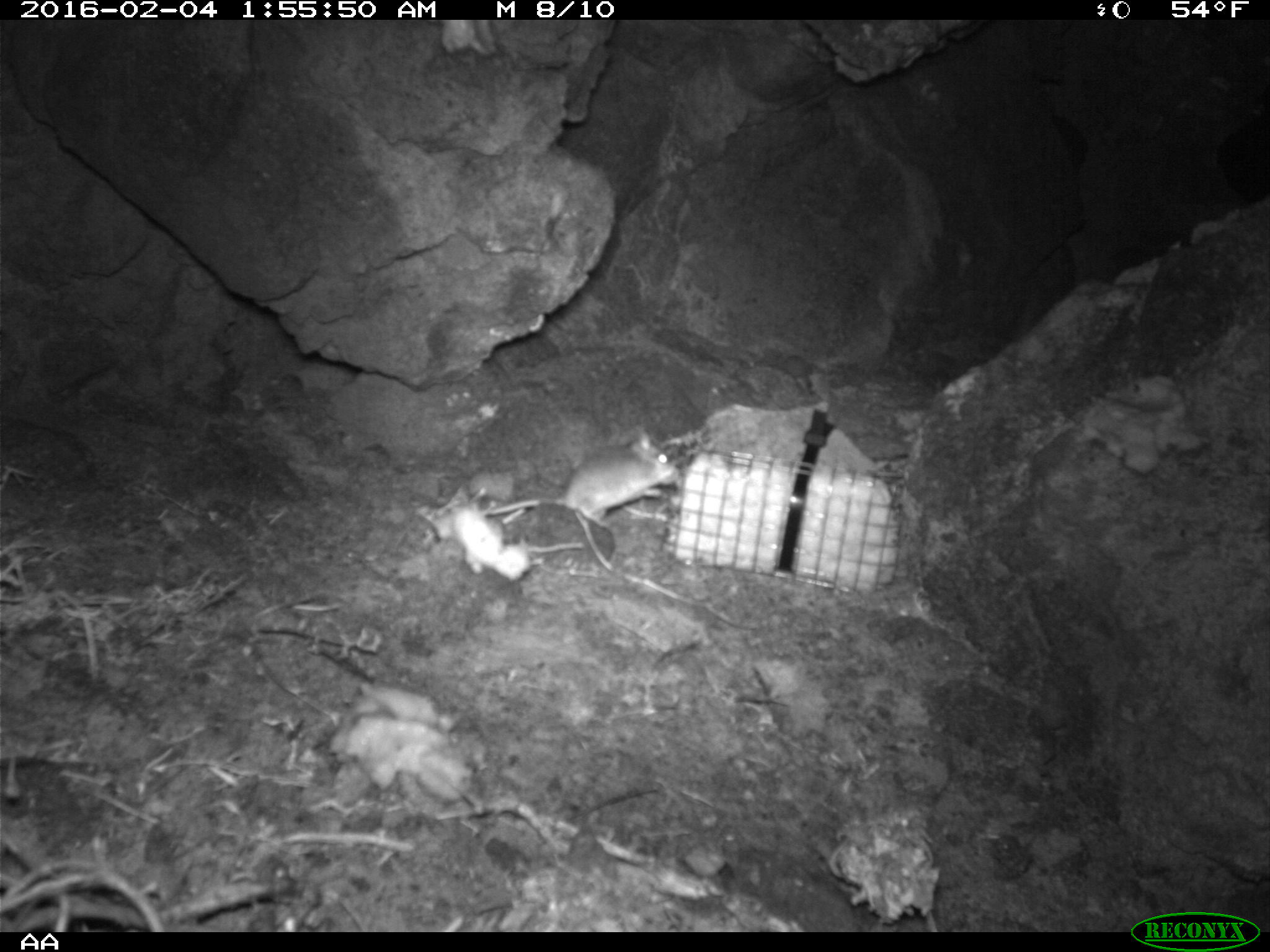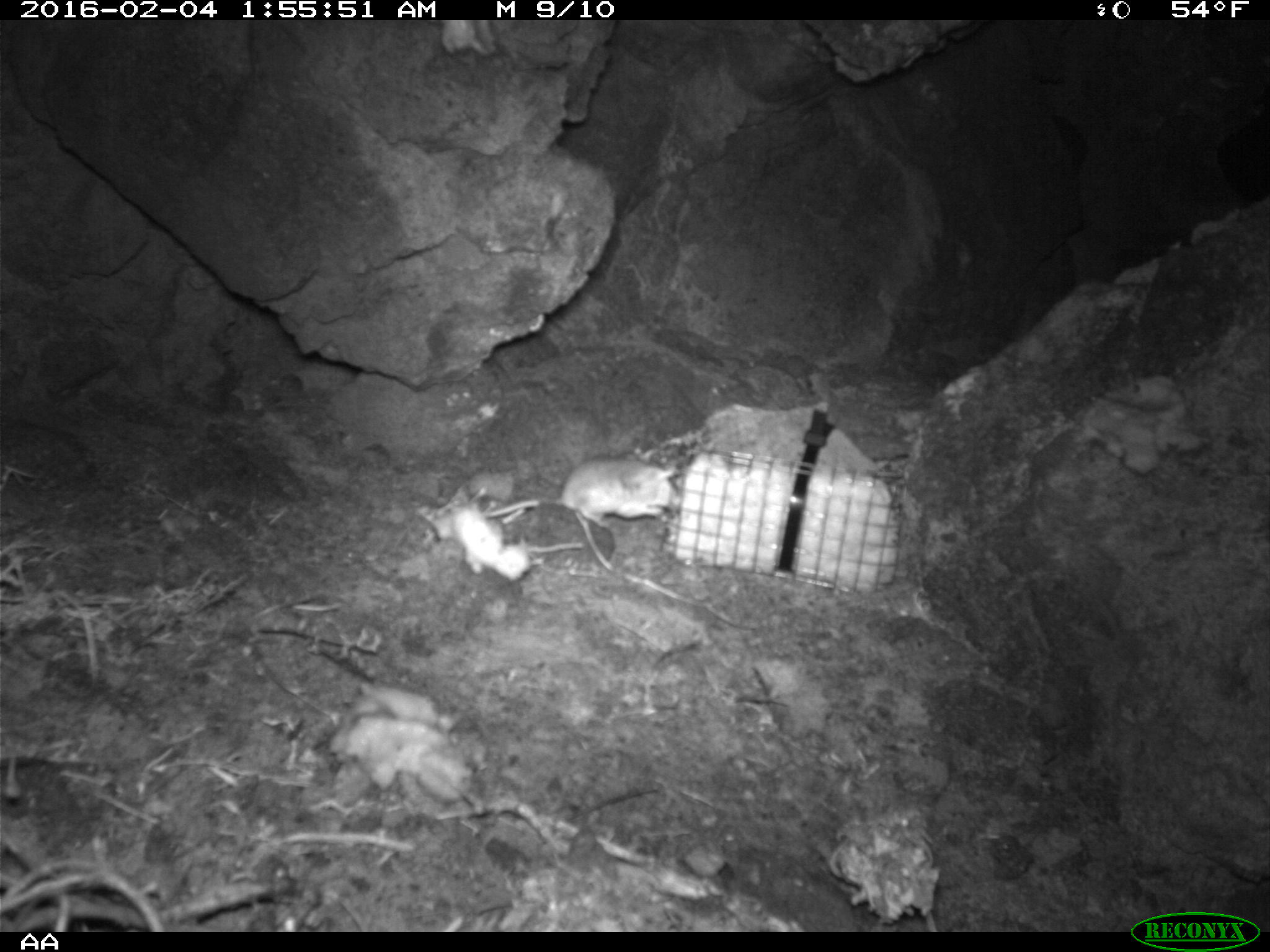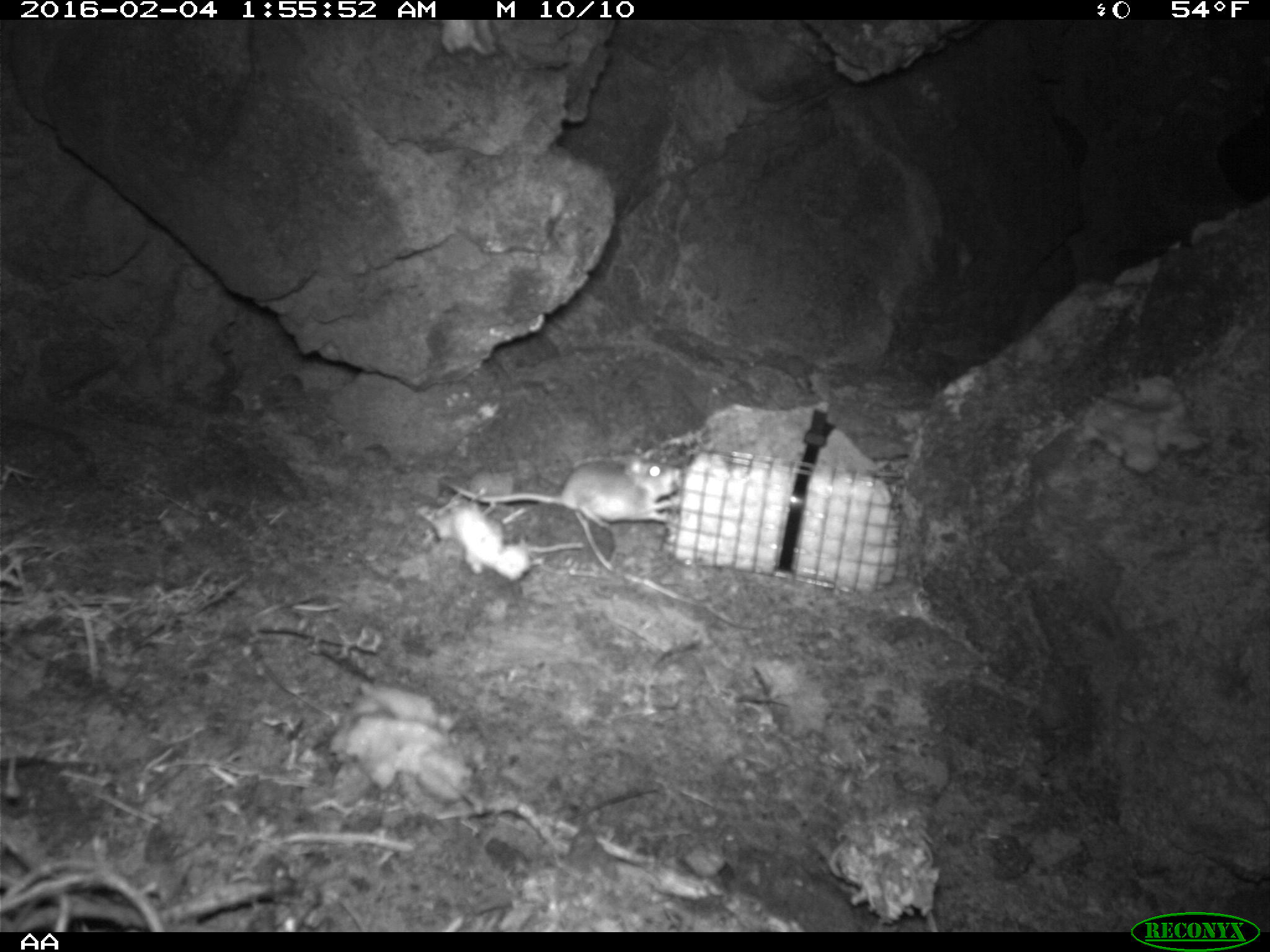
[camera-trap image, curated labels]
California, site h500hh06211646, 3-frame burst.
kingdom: Animalia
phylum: Chordata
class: Mammalia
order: Rodentia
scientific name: Rodentia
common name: rodent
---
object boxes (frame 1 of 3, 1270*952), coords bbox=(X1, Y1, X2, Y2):
rodent: bbox=(479, 426, 680, 522)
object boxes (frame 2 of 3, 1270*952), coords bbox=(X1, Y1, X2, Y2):
rodent: bbox=(484, 452, 681, 521)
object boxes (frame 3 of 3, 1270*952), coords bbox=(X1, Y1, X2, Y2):
rodent: bbox=(445, 451, 685, 529)